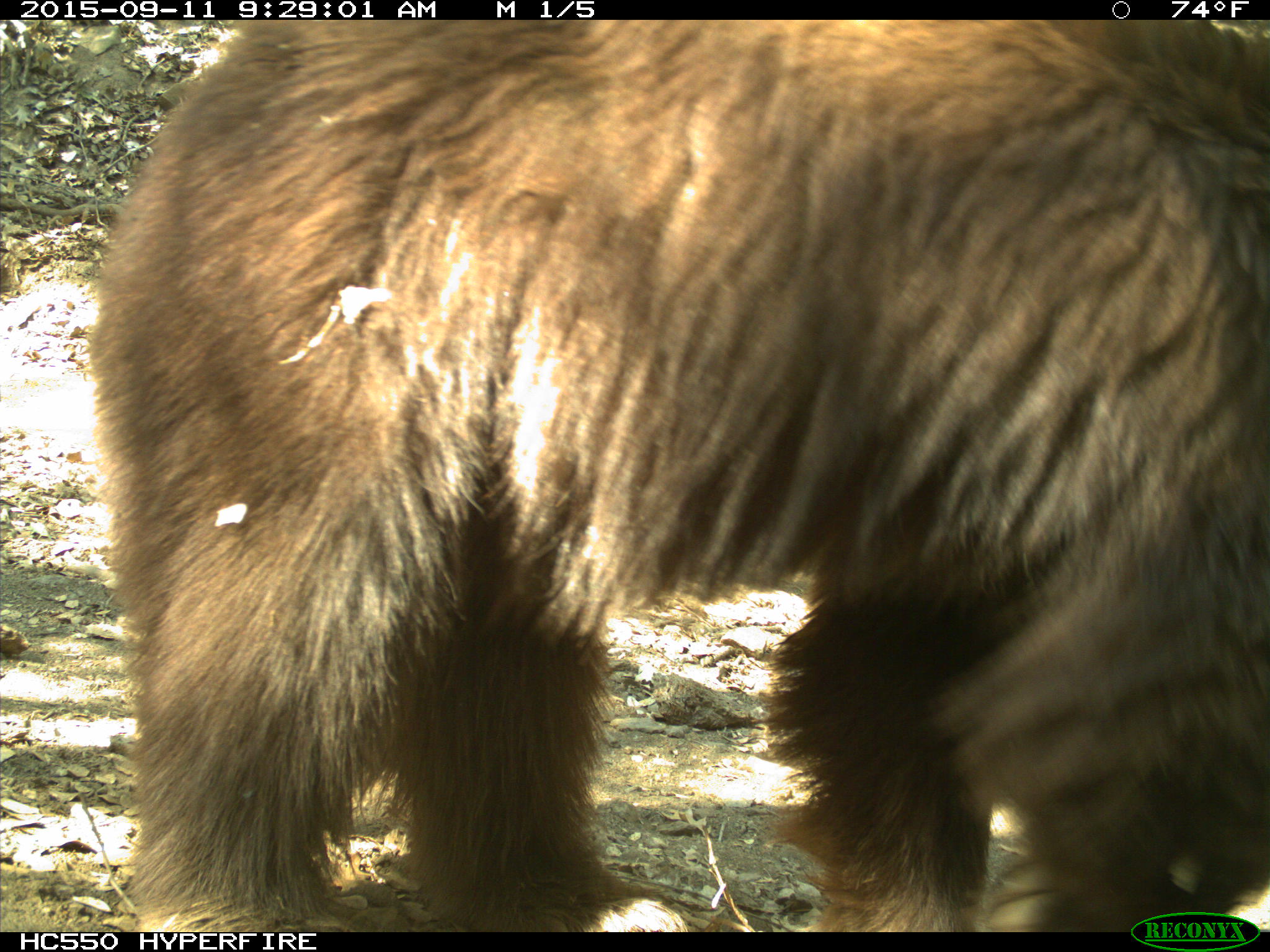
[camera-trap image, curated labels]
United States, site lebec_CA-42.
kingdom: Animalia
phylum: Chordata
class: Mammalia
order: Carnivora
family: Ursidae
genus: Ursus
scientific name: Ursus americanus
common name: american black bear